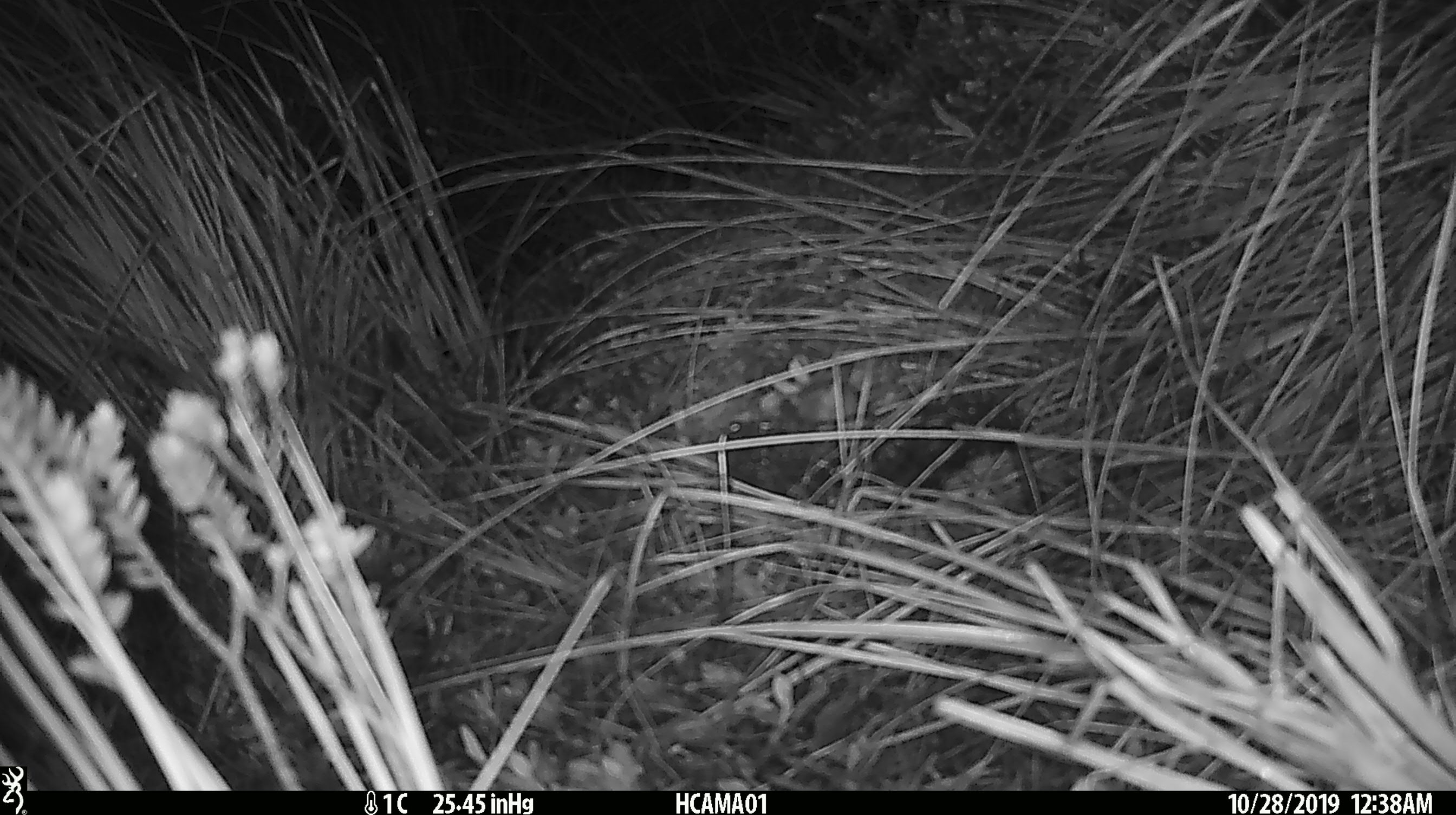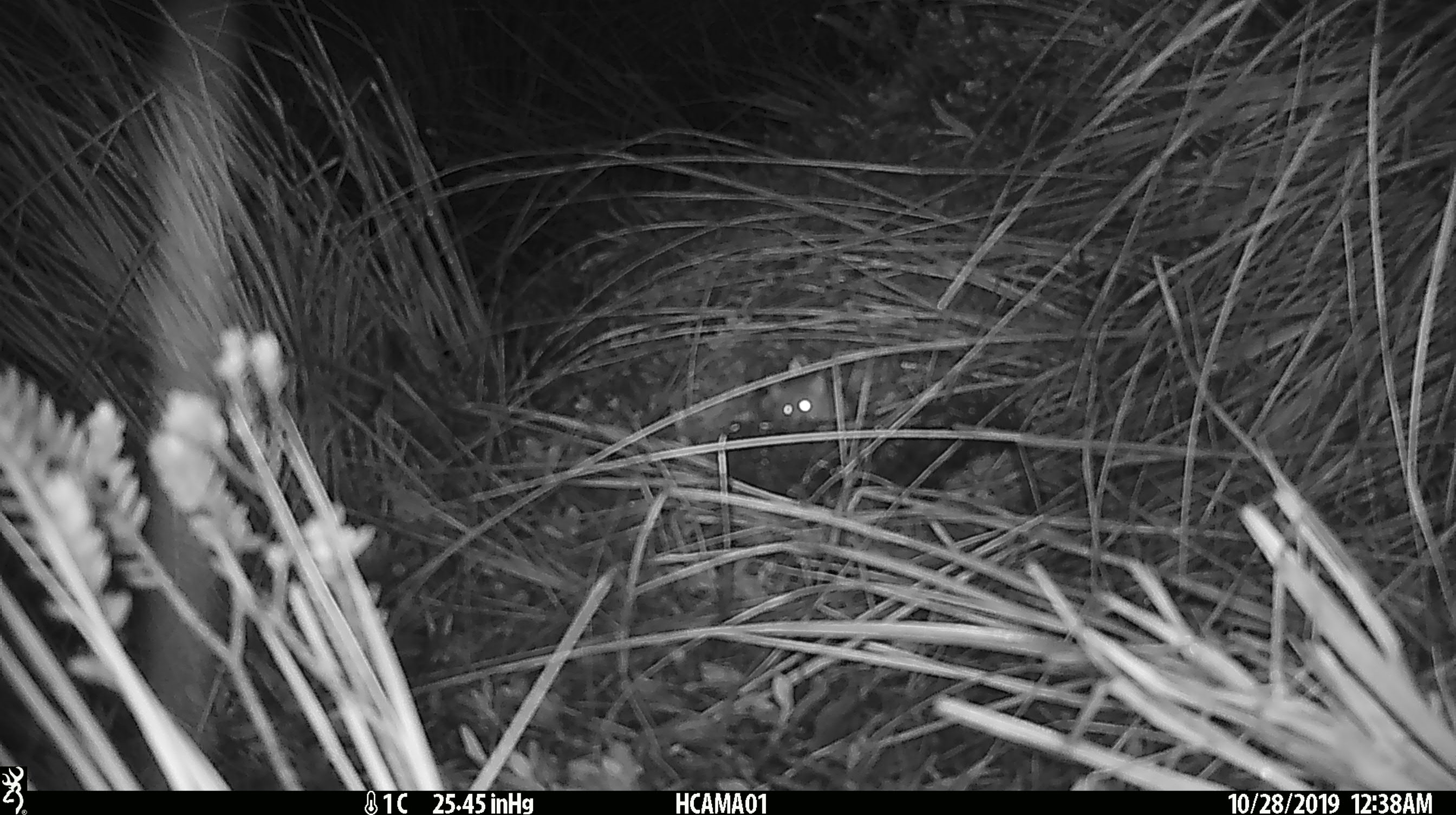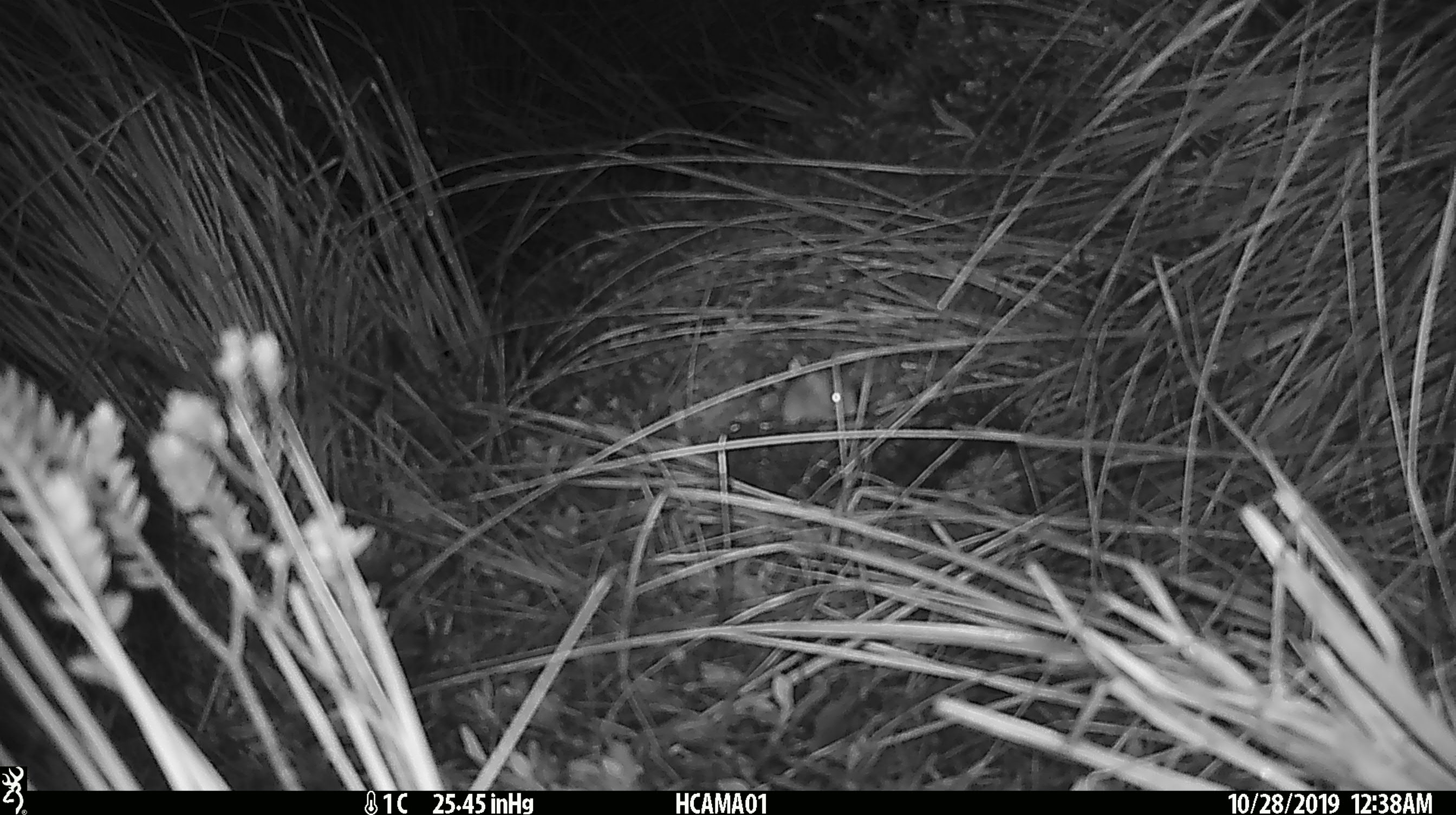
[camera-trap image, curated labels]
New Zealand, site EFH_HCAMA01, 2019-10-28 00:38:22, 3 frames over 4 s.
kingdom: Animalia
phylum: Chordata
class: Mammalia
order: Rodentia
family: Muridae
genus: Mus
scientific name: Mus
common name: mouse